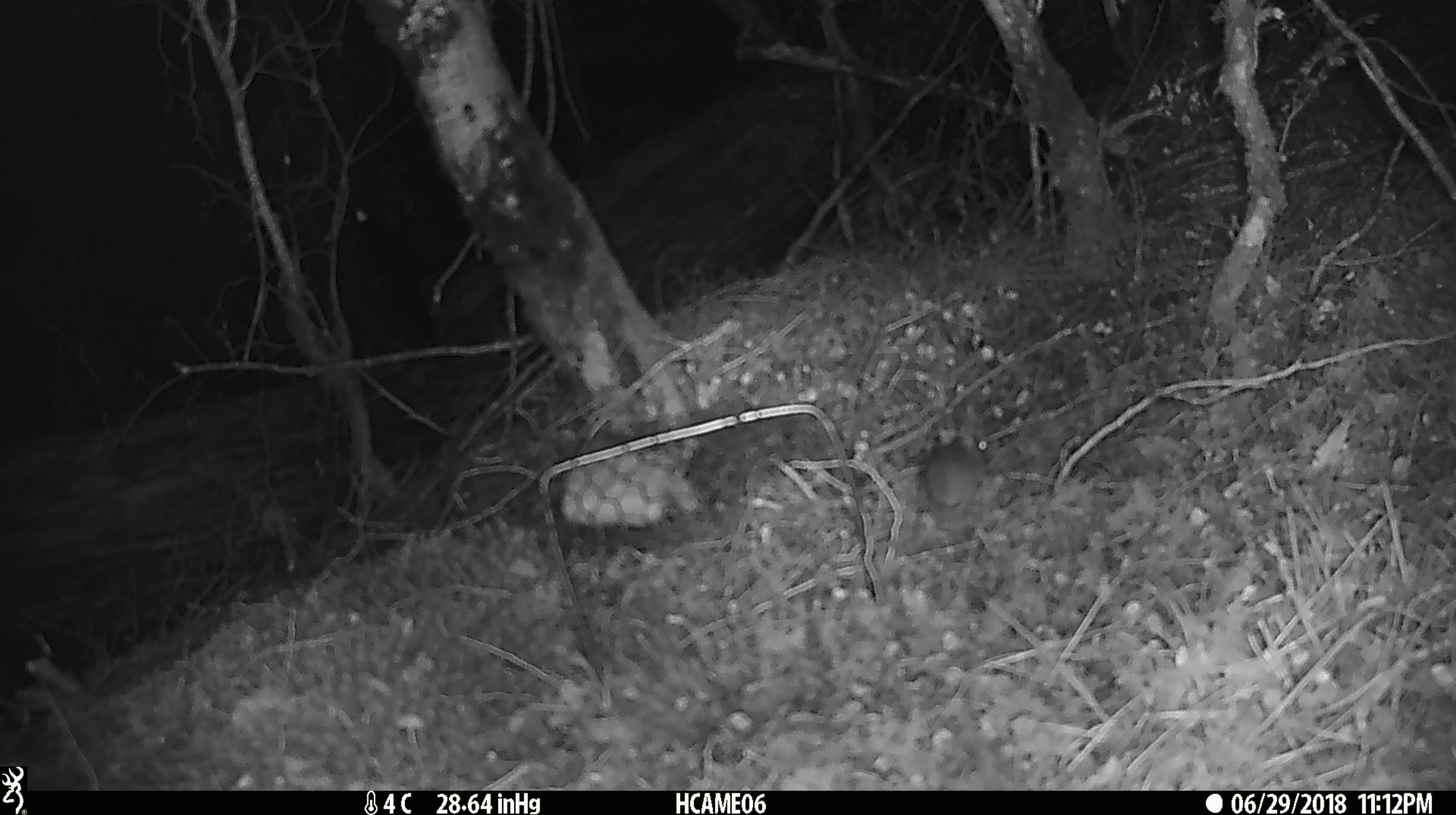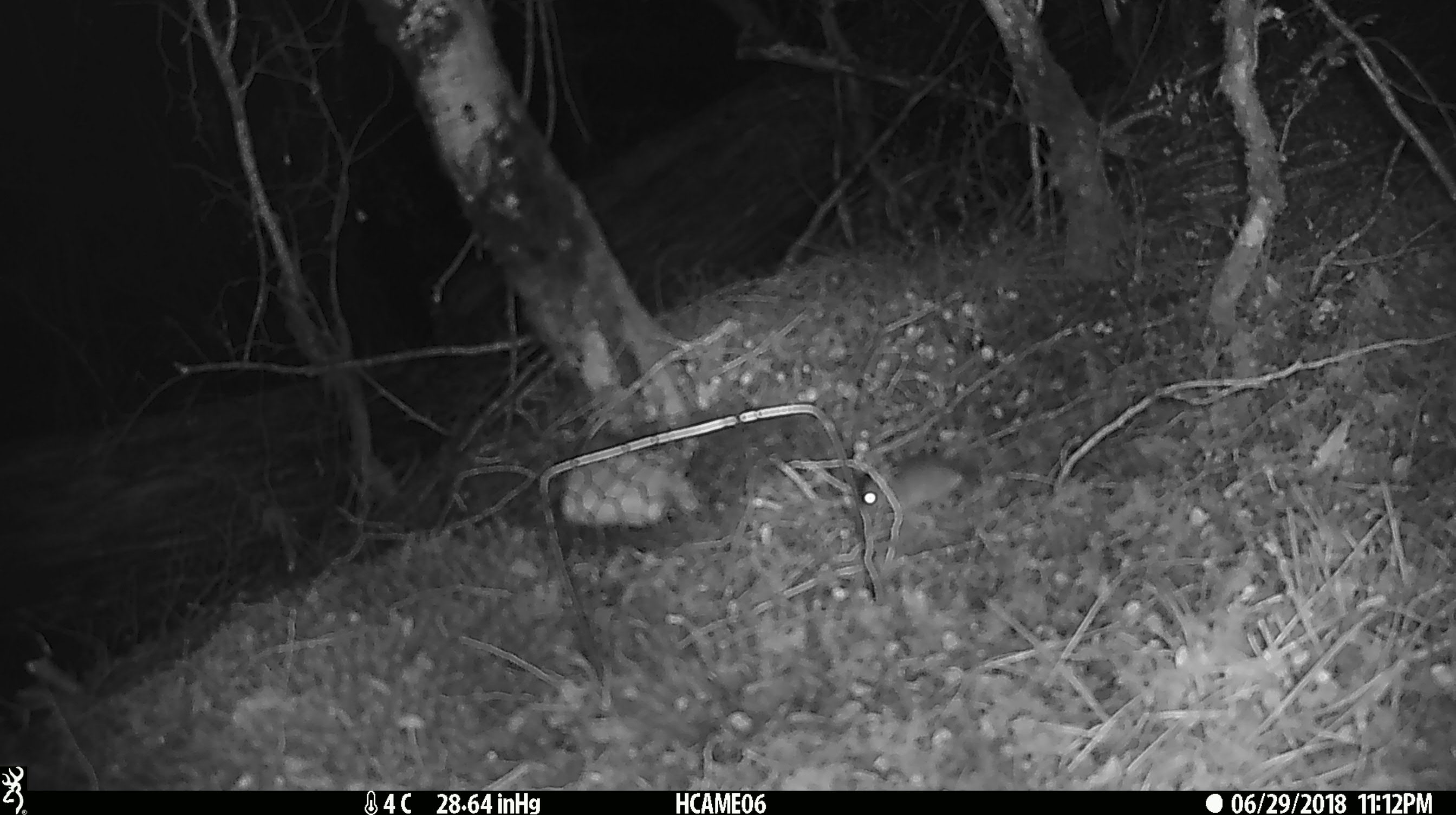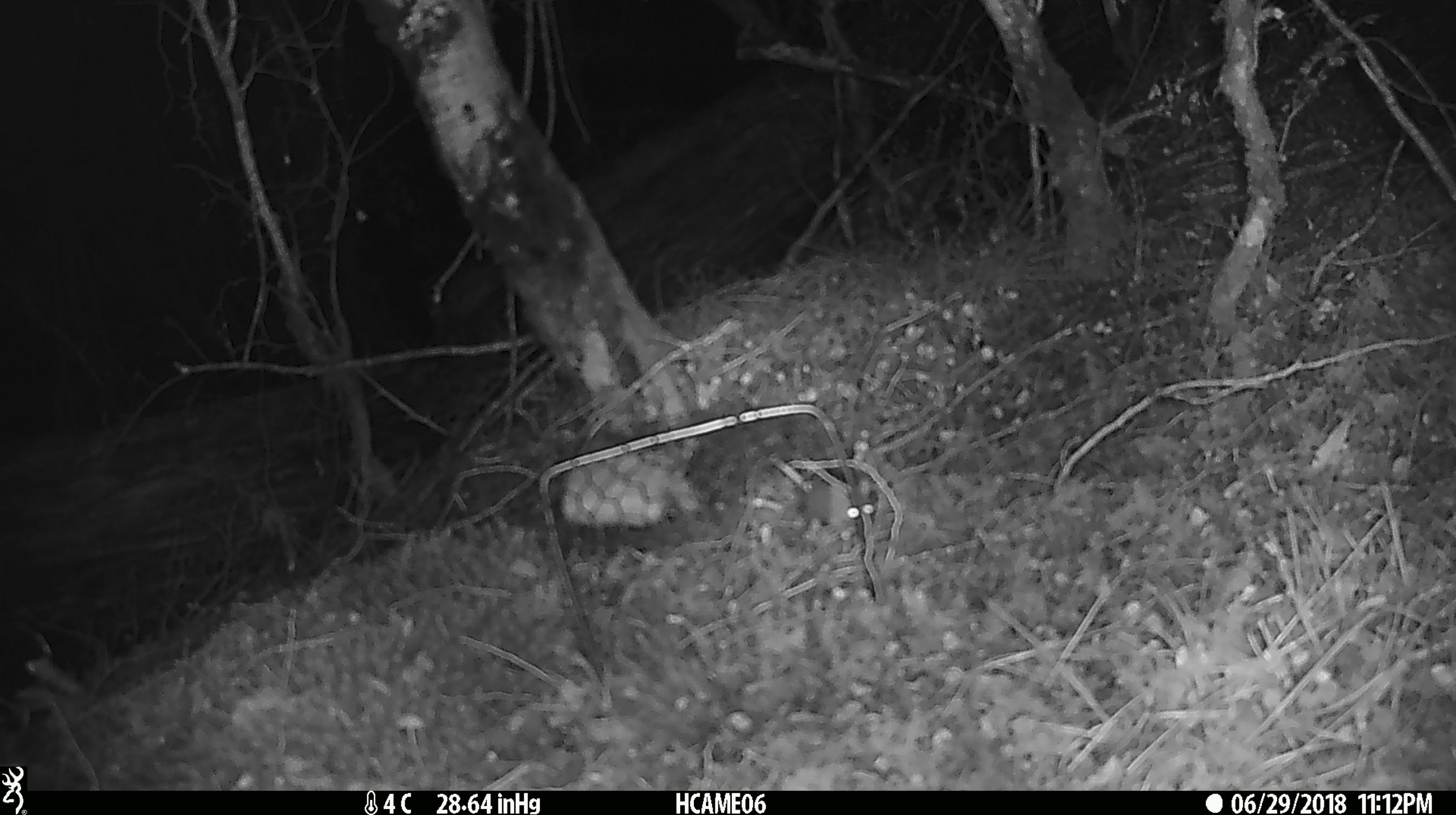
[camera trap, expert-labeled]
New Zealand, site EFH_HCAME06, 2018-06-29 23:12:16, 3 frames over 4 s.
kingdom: Animalia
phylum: Chordata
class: Mammalia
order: Rodentia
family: Muridae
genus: Mus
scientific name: Mus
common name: mouse